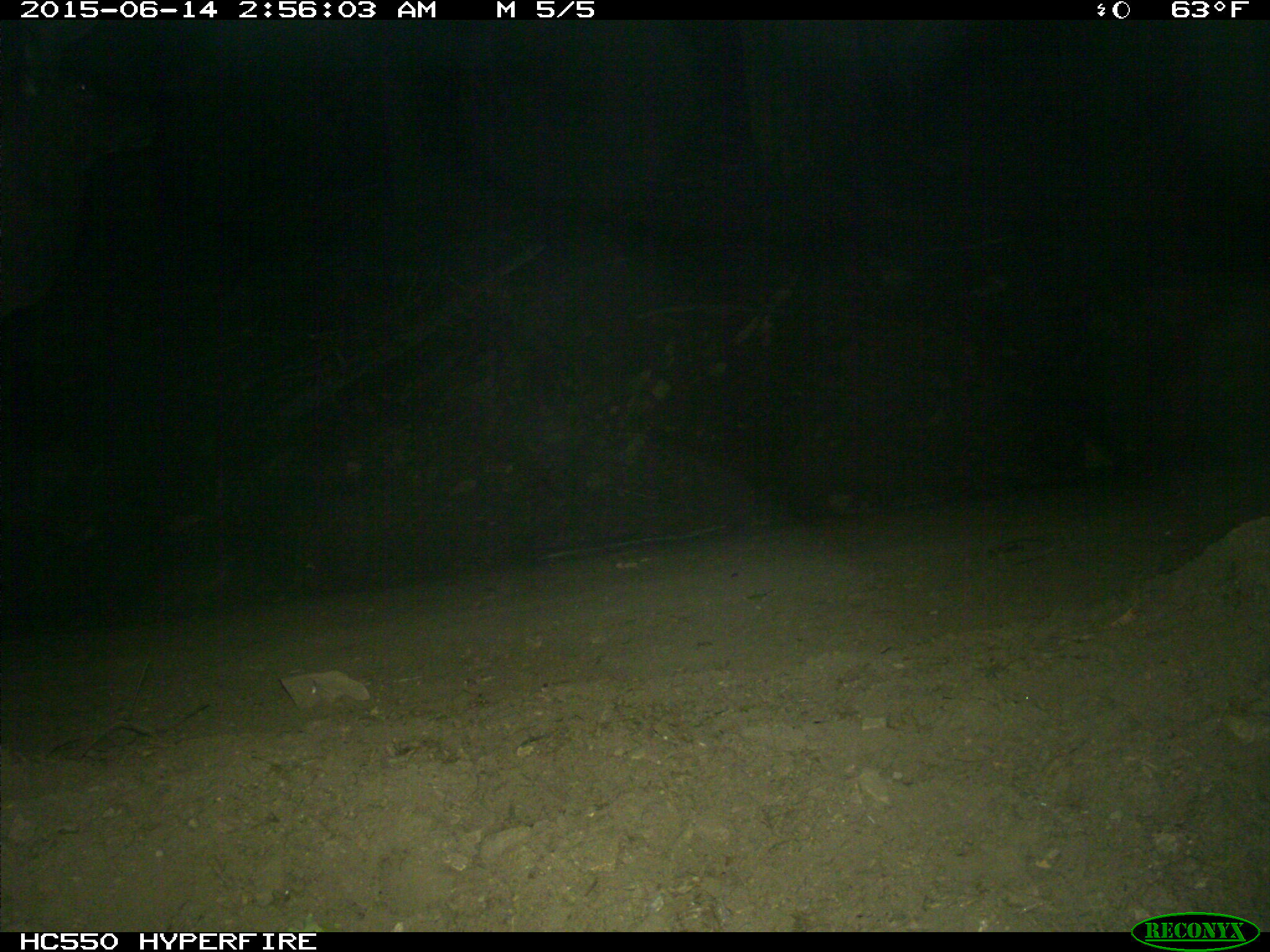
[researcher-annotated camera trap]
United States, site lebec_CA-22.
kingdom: Animalia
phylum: Chordata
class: Mammalia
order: Artiodactyla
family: Cervidae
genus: Cervus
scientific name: Cervus canadensis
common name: elk